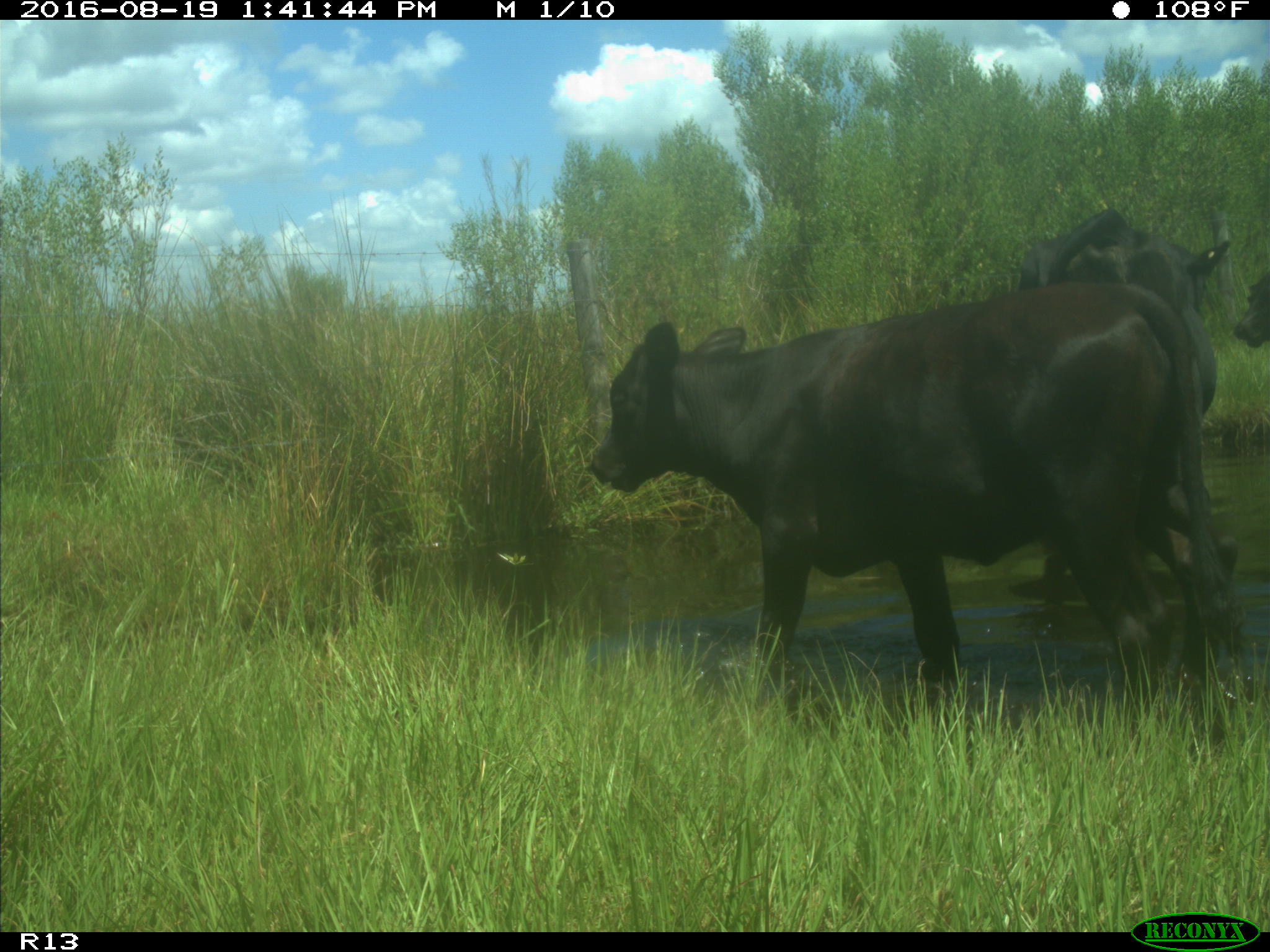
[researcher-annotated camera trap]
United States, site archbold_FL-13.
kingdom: Animalia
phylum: Chordata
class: Mammalia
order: Artiodactyla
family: Bovidae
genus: Bos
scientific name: Bos taurus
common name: domestic cow